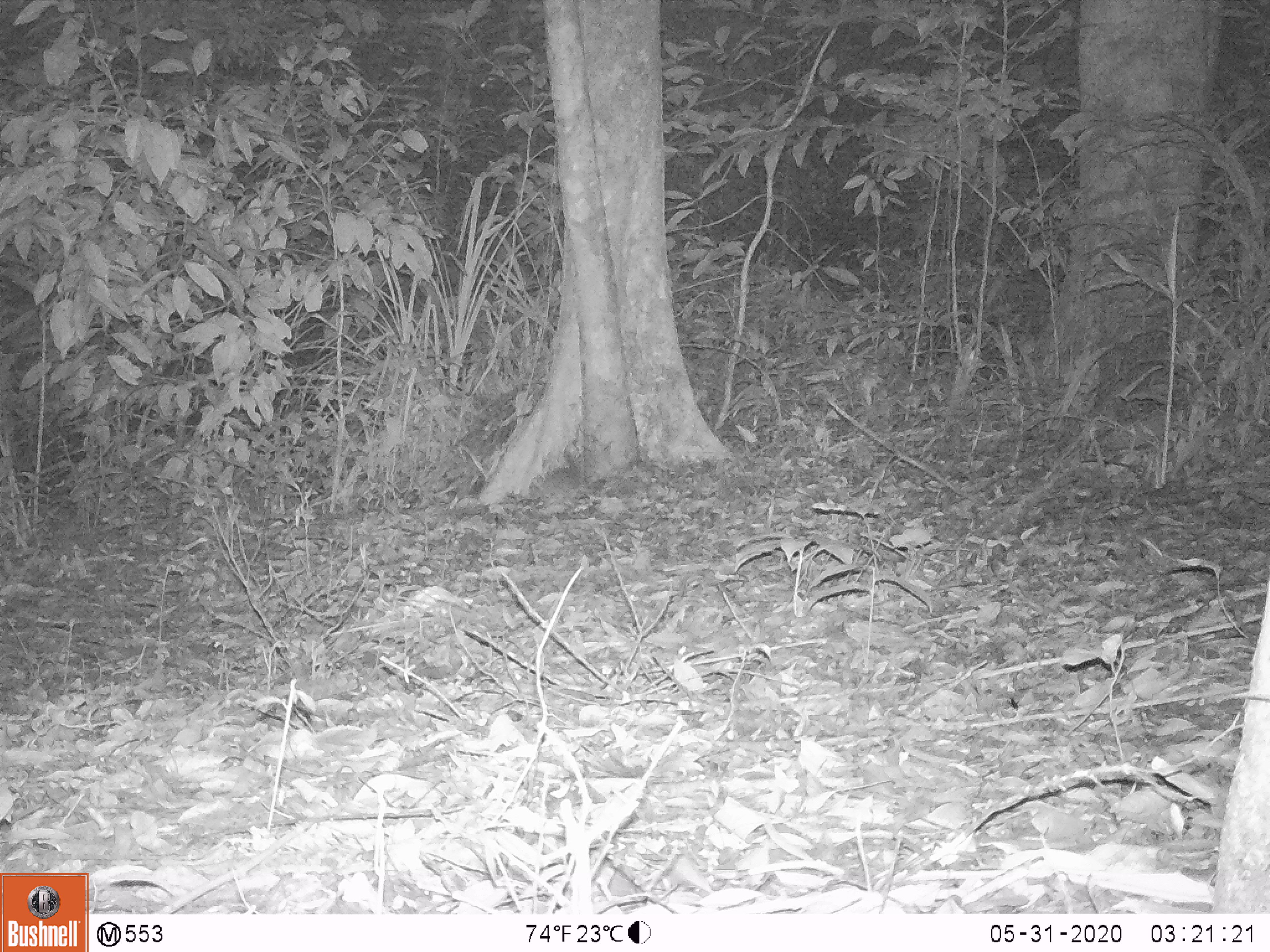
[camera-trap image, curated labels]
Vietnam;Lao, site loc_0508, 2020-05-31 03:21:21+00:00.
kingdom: Animalia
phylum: Chordata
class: Mammalia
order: Rodentia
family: Muridae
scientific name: Muridae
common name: old-world mice and rats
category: unidentified murid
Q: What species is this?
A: Unidentified murid (old-world mice and rats) (Muridae).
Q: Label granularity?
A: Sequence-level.